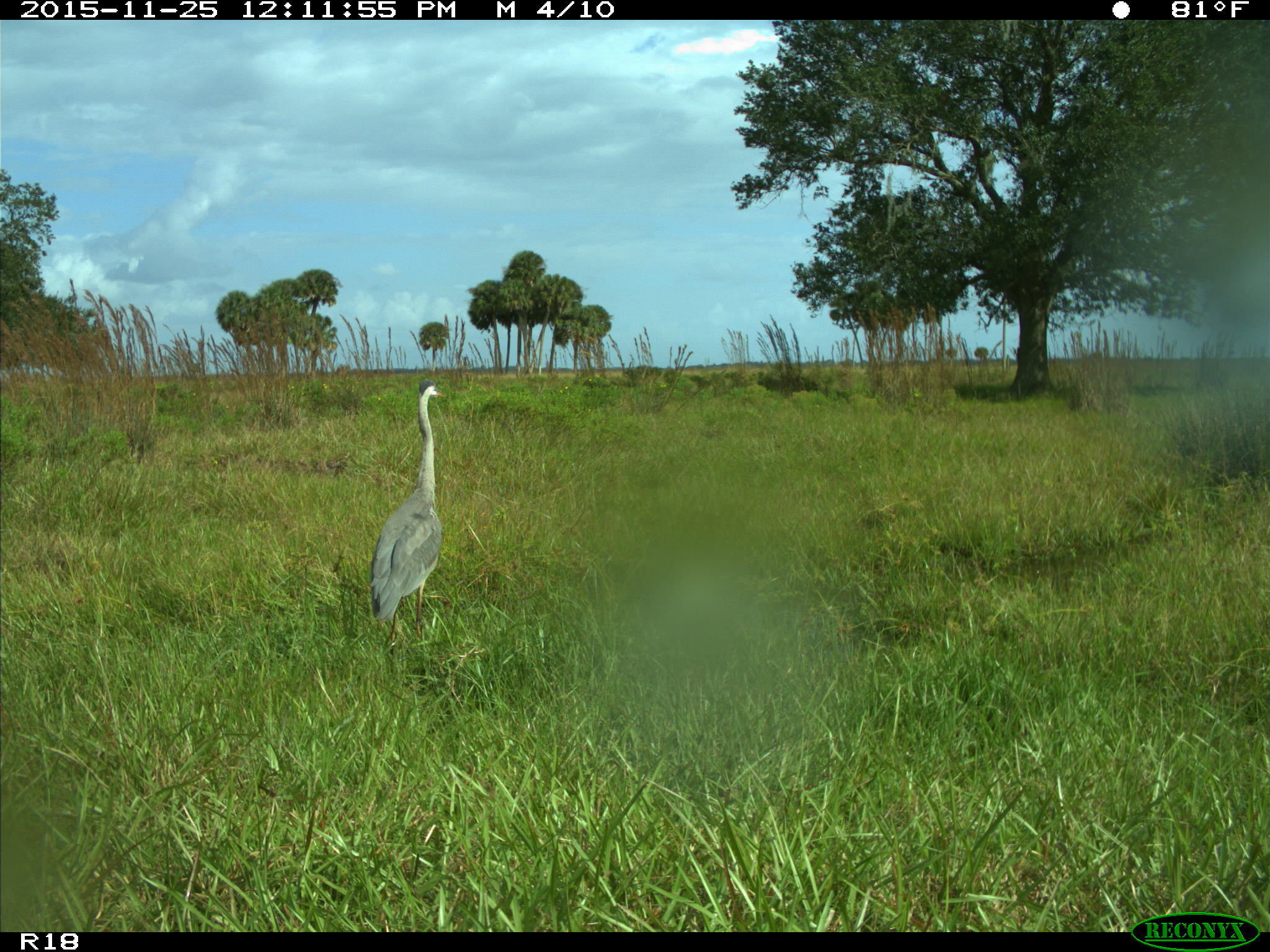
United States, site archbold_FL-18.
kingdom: Animalia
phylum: Chordata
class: Aves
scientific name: Aves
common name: birds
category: unidentified bird